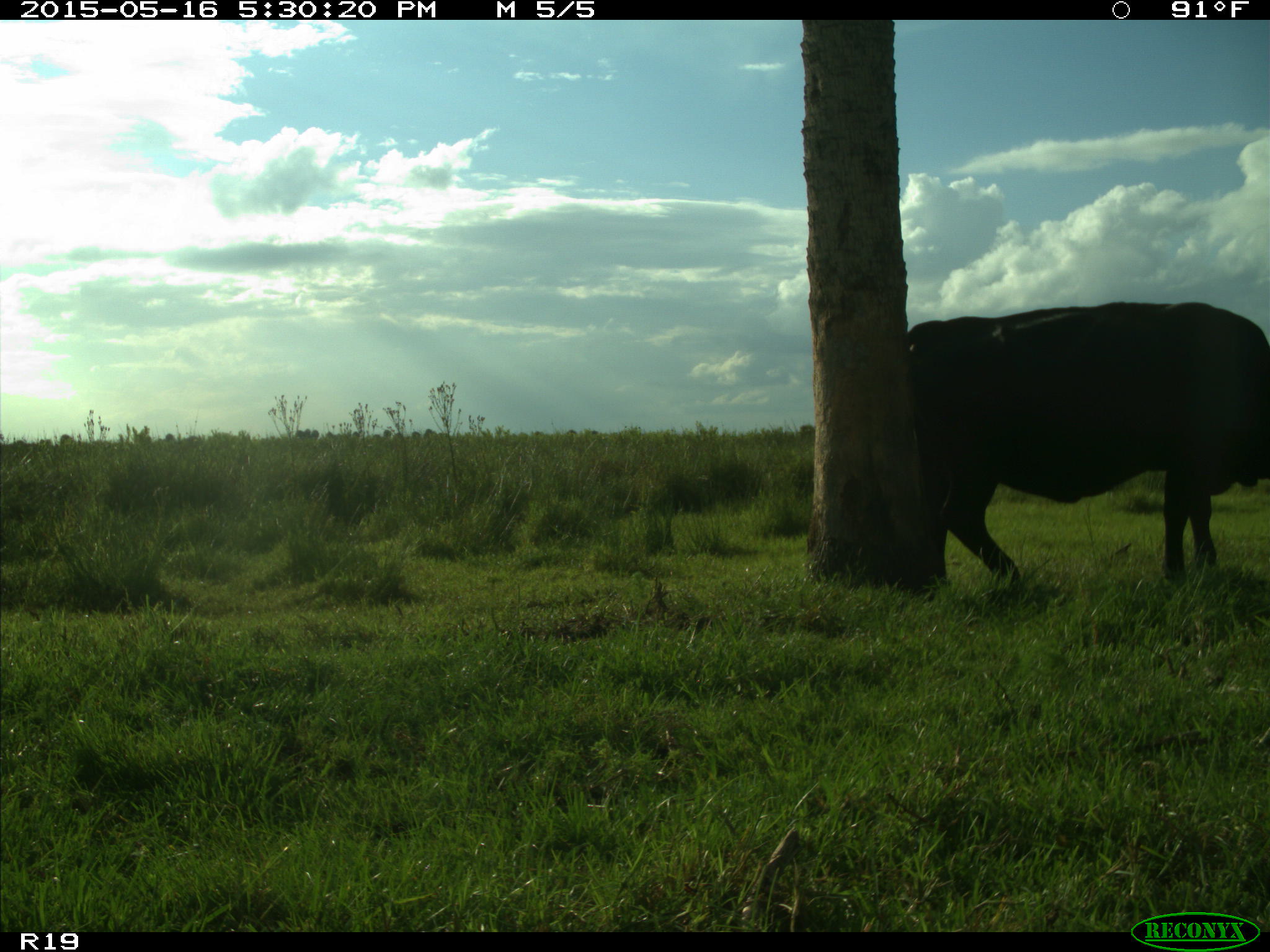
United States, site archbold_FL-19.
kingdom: Animalia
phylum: Chordata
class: Mammalia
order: Artiodactyla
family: Bovidae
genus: Bos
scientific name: Bos taurus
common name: domestic cow